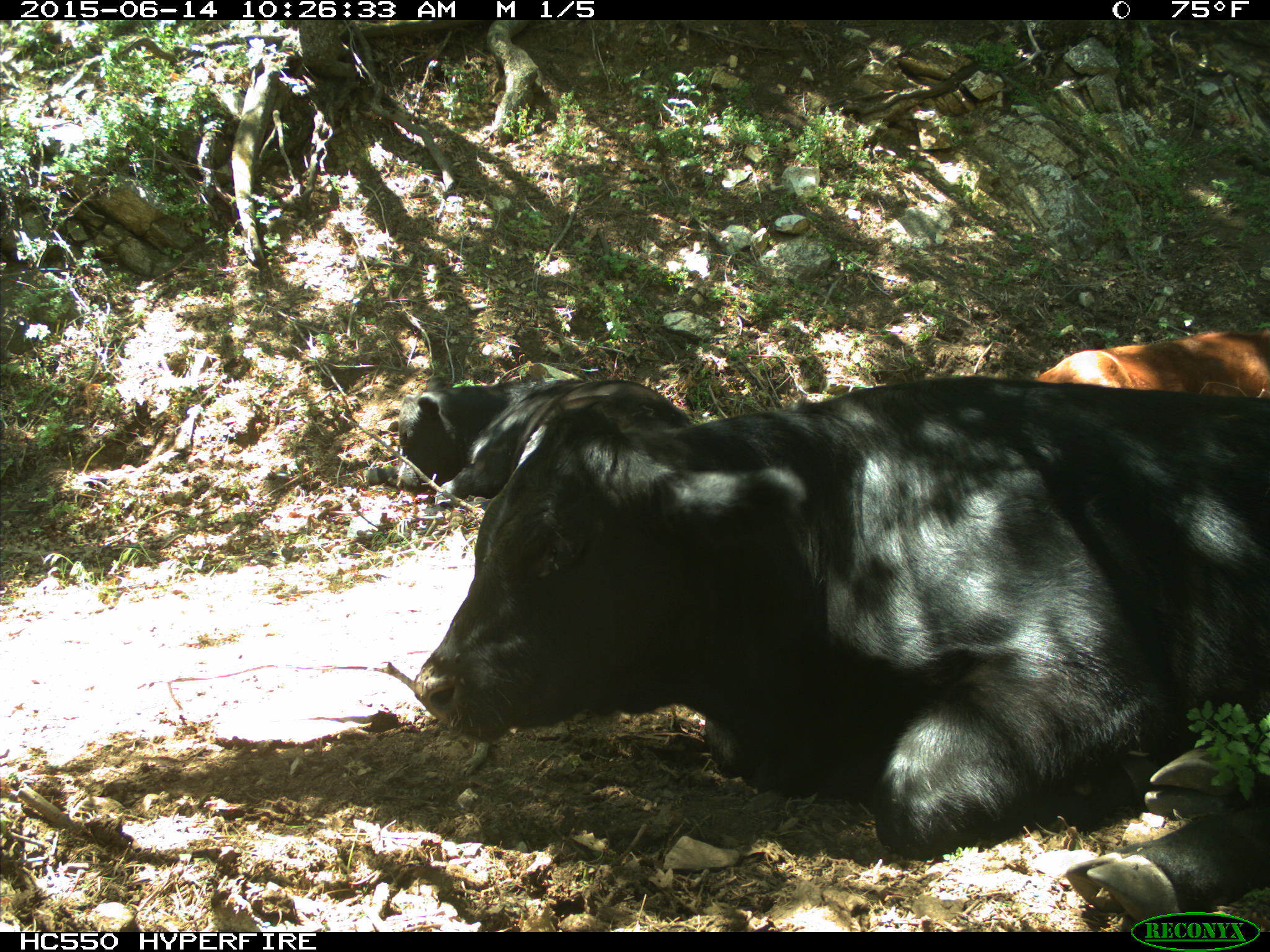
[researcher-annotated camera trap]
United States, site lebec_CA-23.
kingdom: Animalia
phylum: Chordata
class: Mammalia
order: Artiodactyla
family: Bovidae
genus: Bos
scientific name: Bos taurus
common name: domestic cow